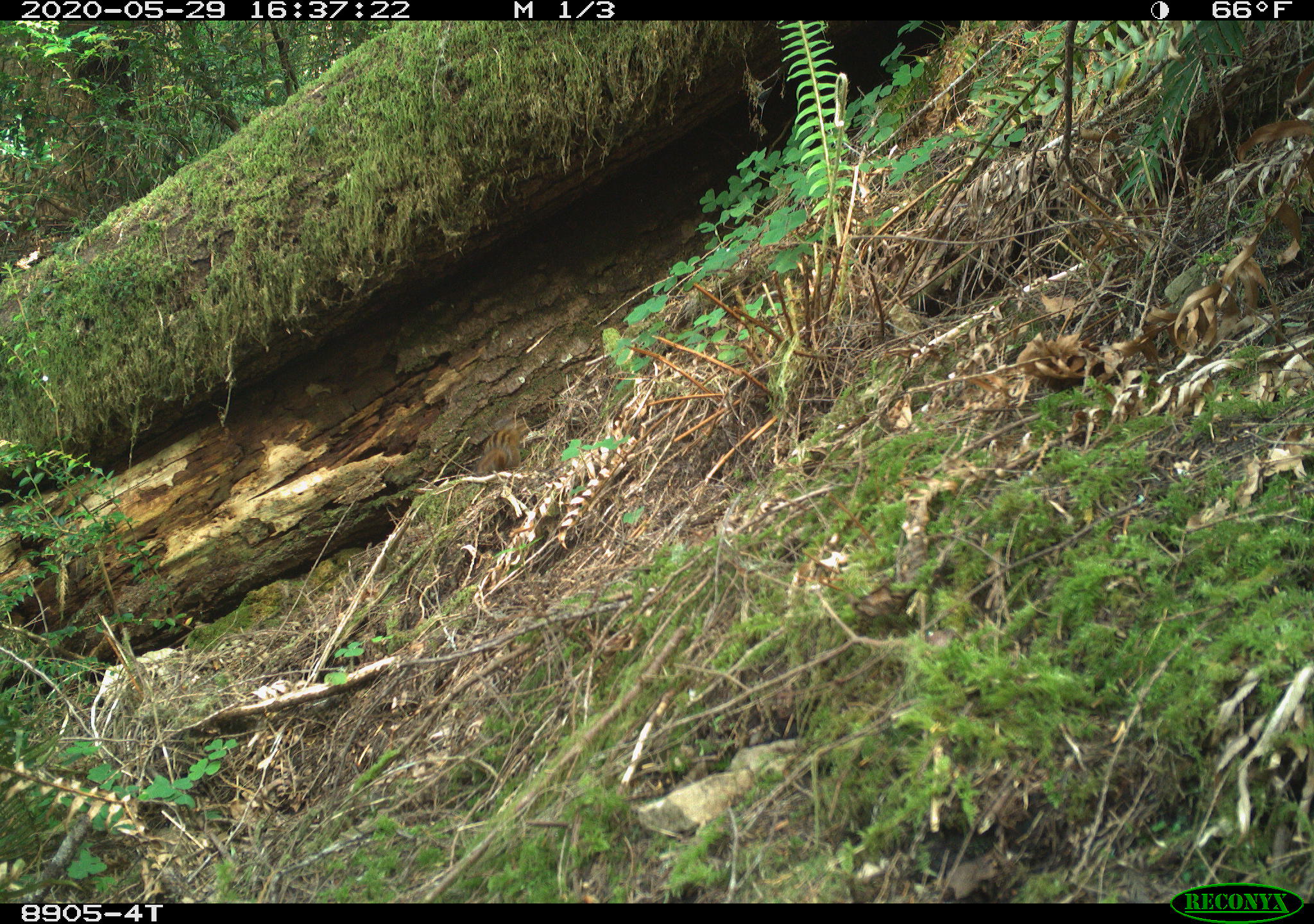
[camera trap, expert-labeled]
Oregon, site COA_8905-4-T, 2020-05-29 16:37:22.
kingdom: Animalia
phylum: Chordata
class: Mammalia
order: Rodentia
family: Sciuridae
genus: Neotamias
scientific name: Neotamias townsendii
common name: townsend's chipmunk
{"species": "townsend's chipmunk (Neotamias townsendii)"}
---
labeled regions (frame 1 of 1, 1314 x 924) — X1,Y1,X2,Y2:
townsend's chipmunk: 473,407,530,475